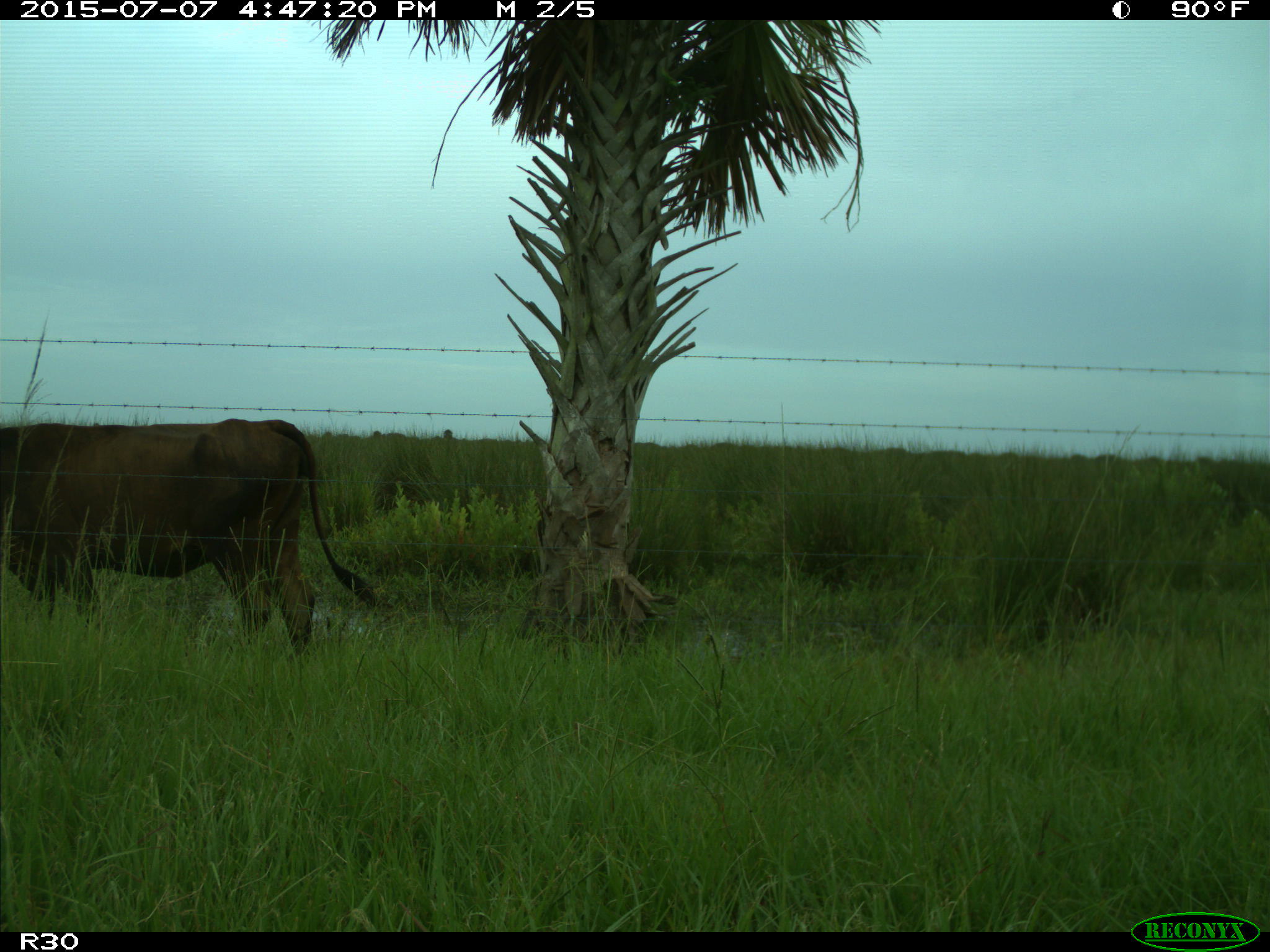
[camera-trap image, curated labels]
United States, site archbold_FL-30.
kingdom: Animalia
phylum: Chordata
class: Mammalia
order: Artiodactyla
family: Bovidae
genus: Bos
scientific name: Bos taurus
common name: domestic cow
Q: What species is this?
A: Bos taurus (domestic cow).